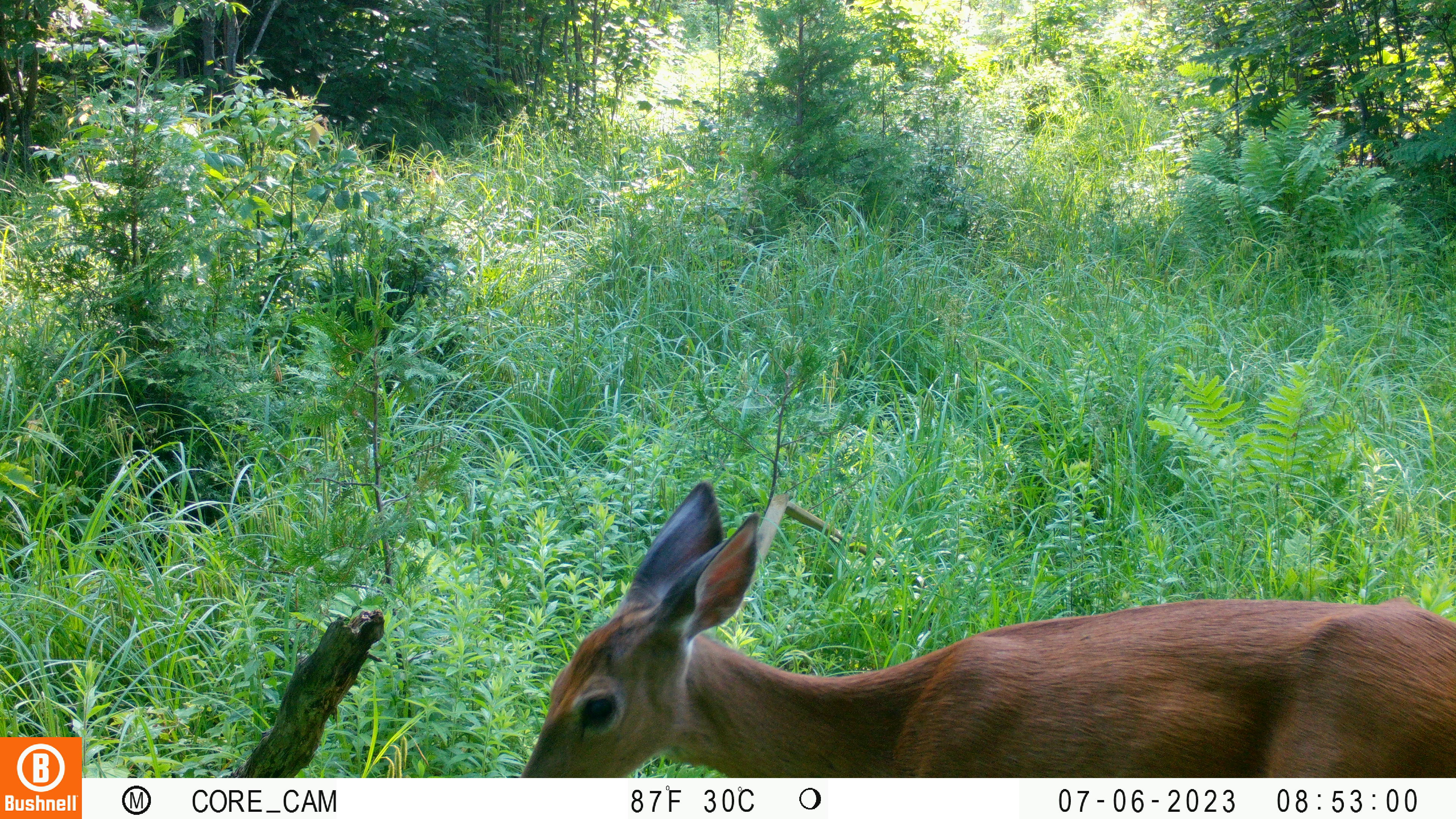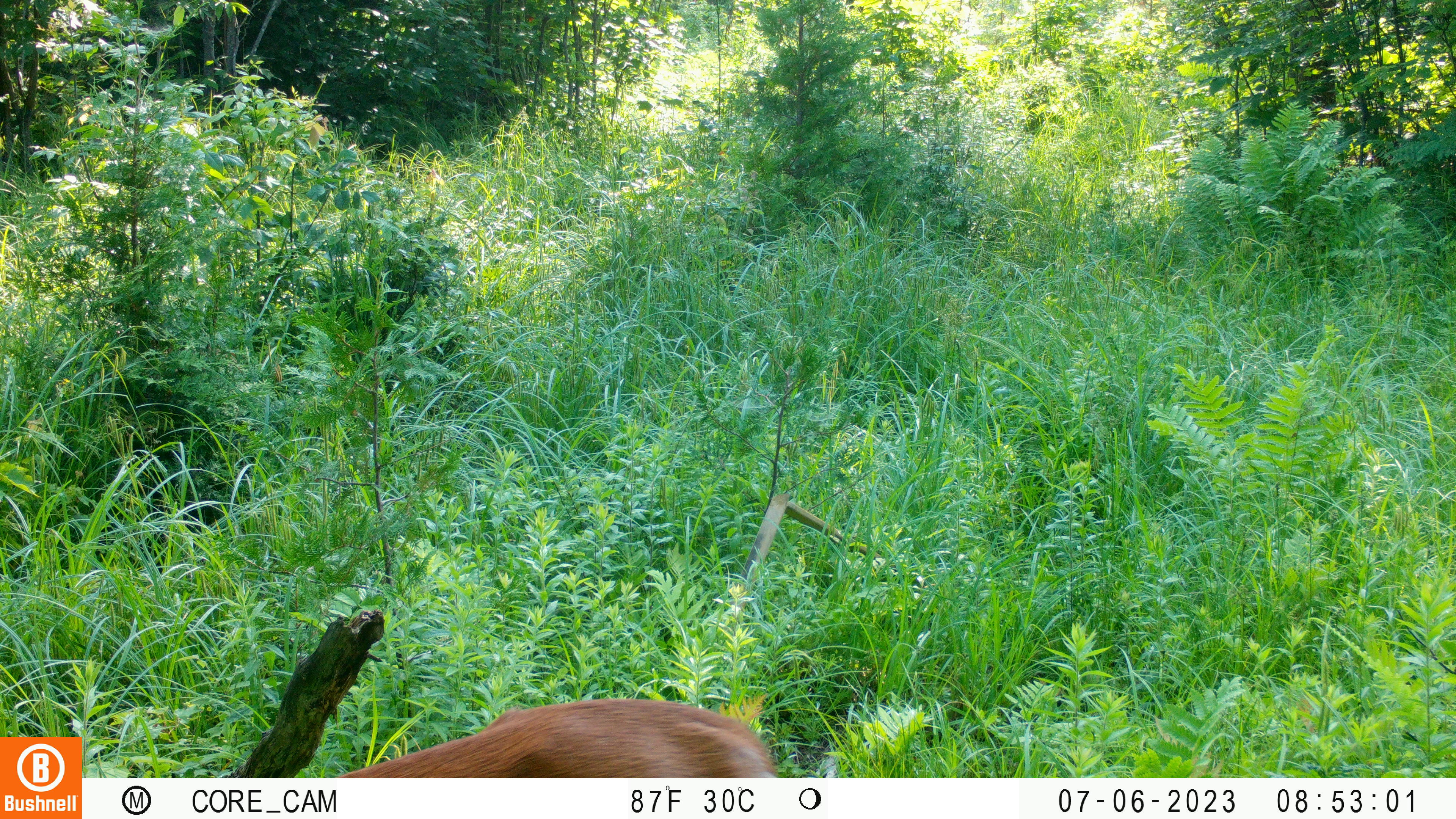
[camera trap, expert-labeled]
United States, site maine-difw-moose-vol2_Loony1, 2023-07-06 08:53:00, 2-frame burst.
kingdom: Animalia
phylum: Chordata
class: Mammalia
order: Artiodactyla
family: Cervidae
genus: Odocoileus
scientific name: Odocoileus virginianus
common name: white-tailed deer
White-tailed deer (Odocoileus virginianus).